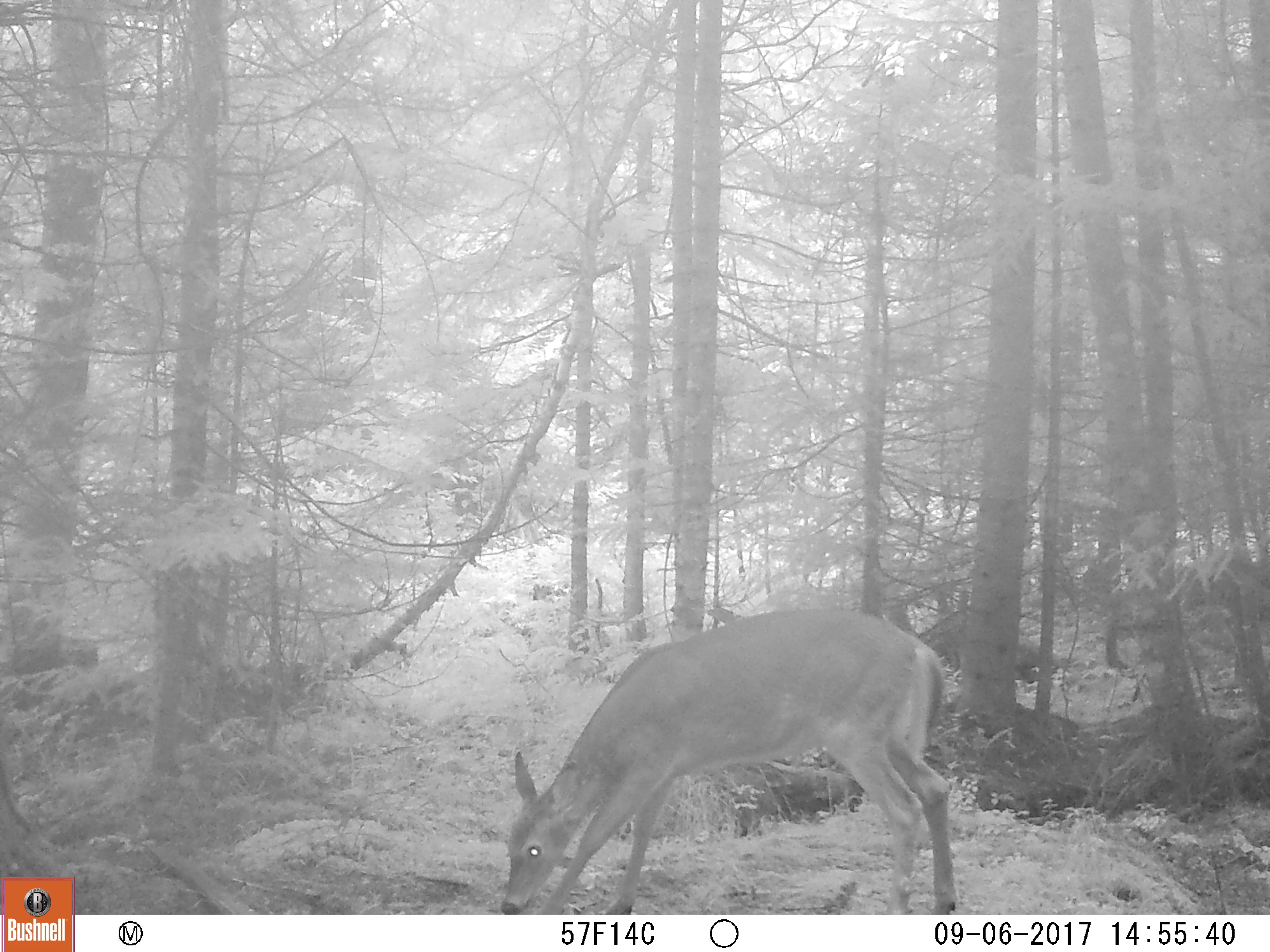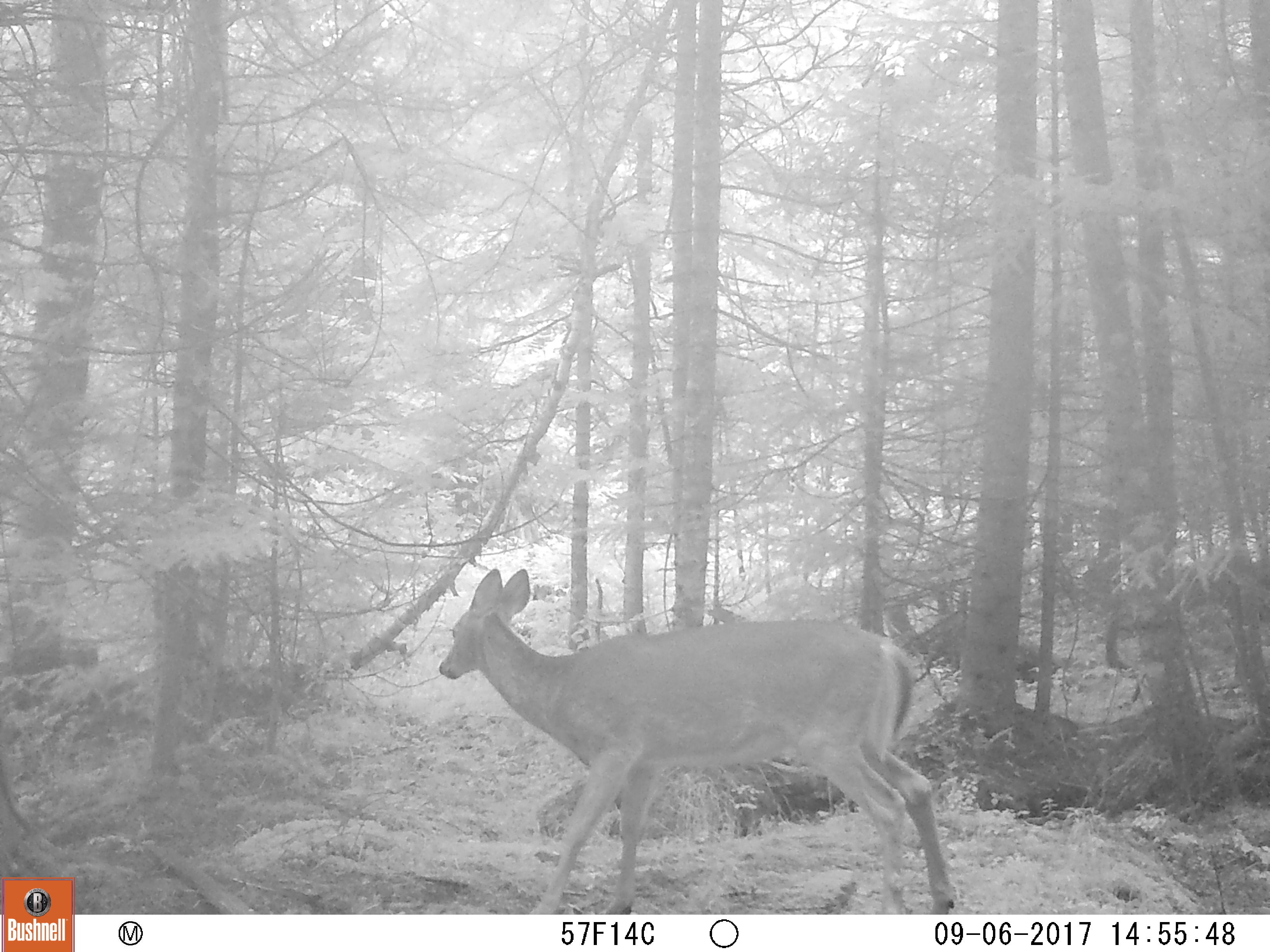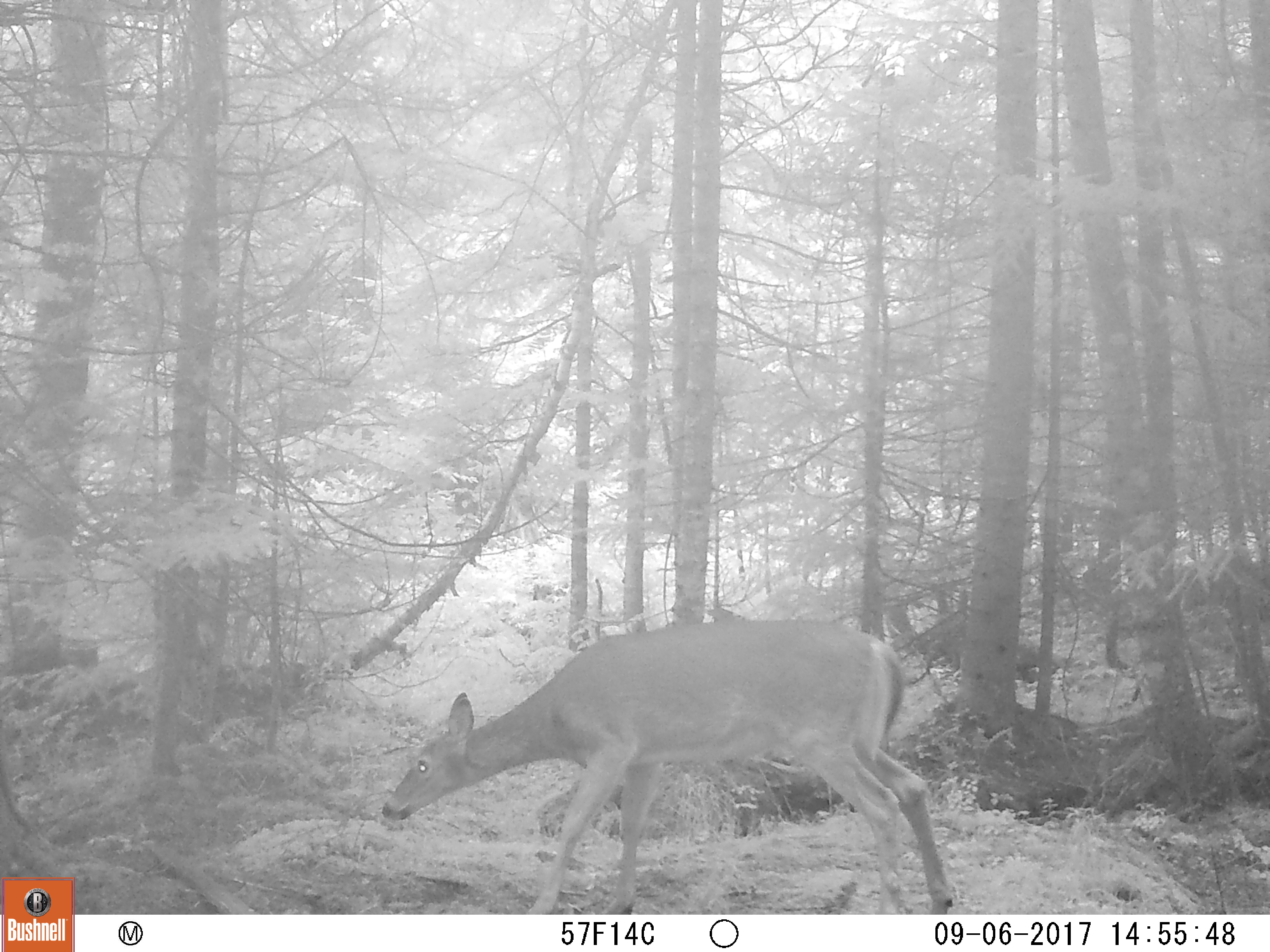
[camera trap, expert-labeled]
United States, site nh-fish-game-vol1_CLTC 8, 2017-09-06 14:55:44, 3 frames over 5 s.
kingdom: Animalia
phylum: Chordata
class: Mammalia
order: Artiodactyla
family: Cervidae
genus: Odocoileus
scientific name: Odocoileus virginianus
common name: white-tailed deer